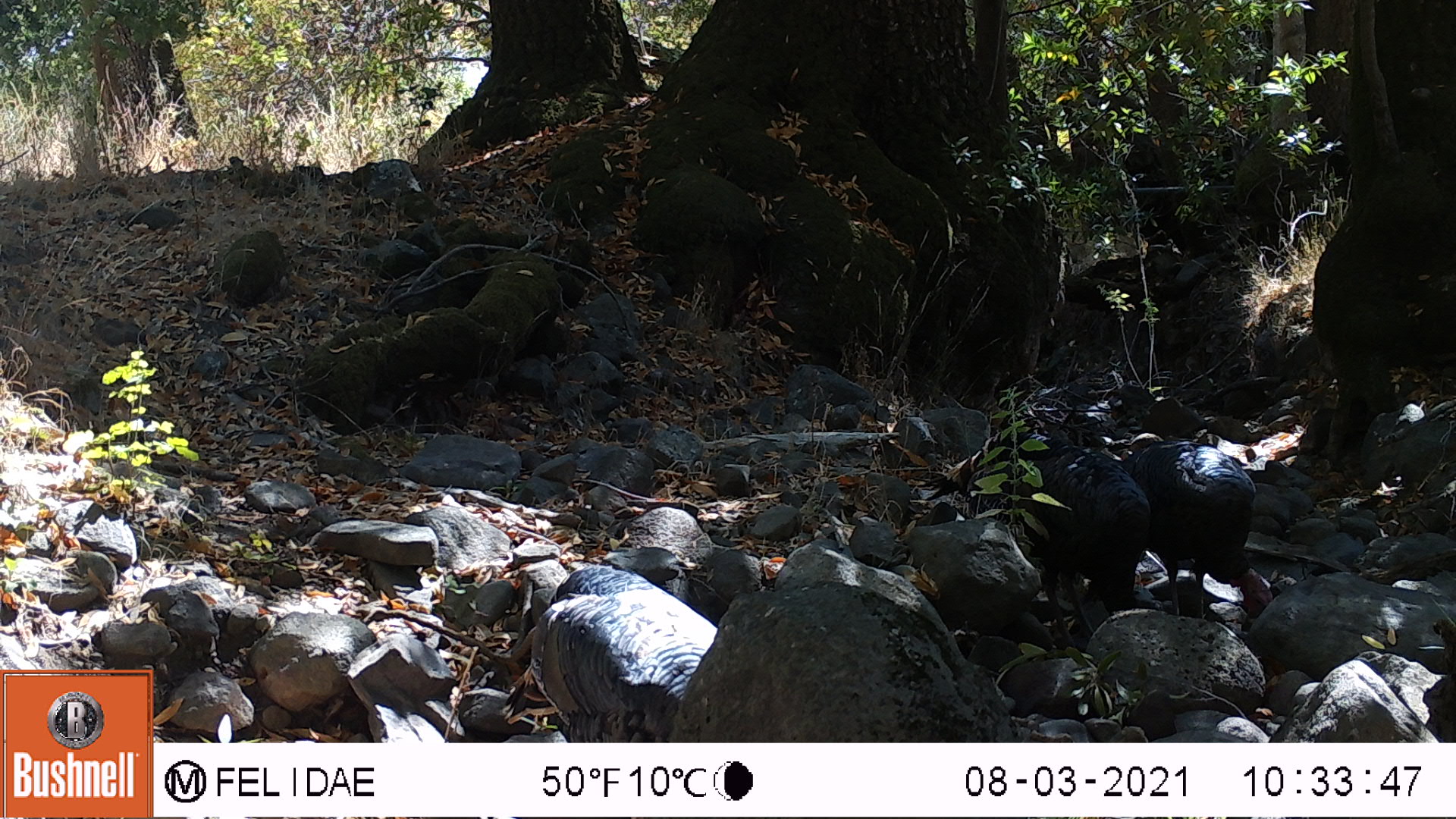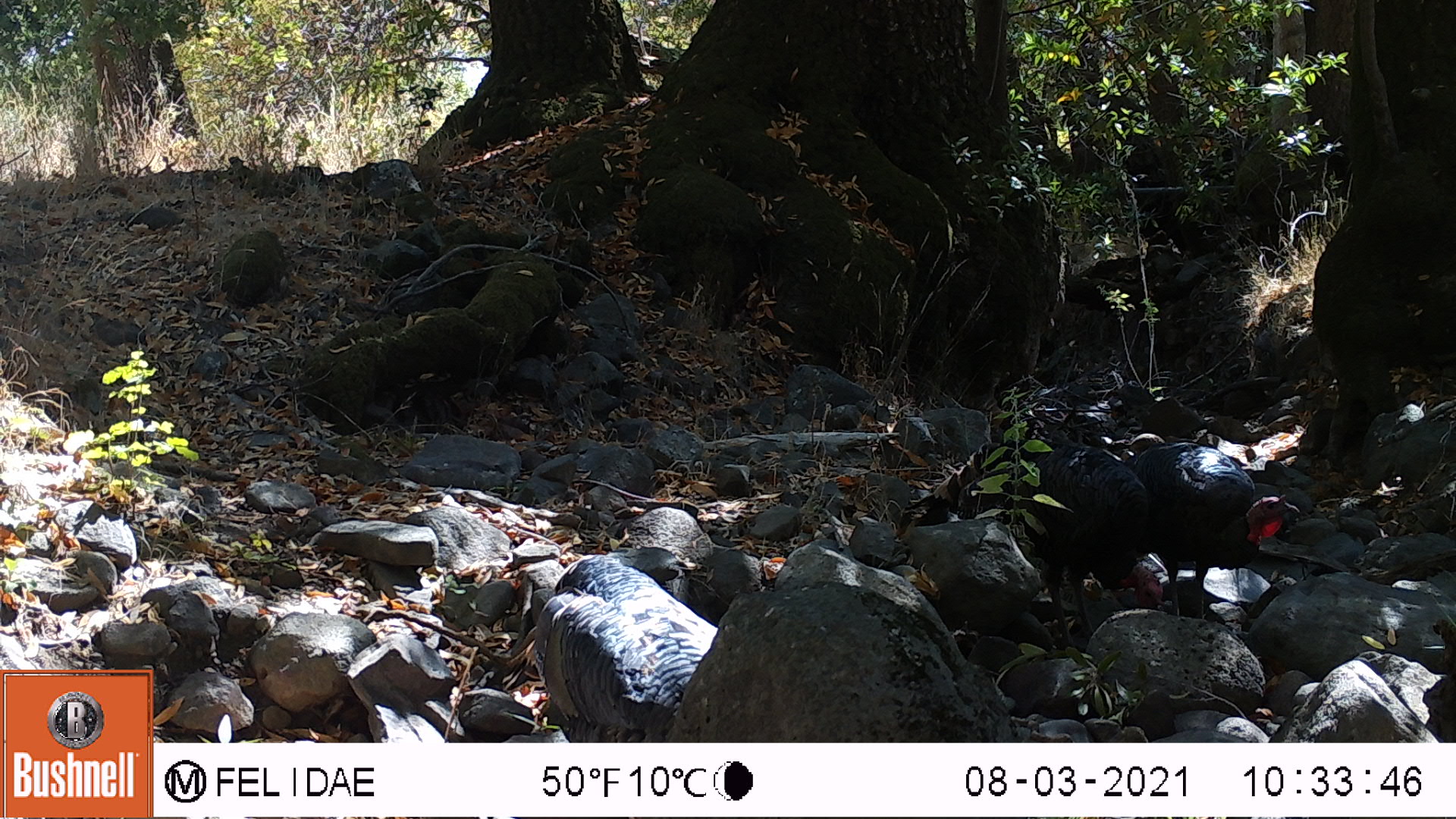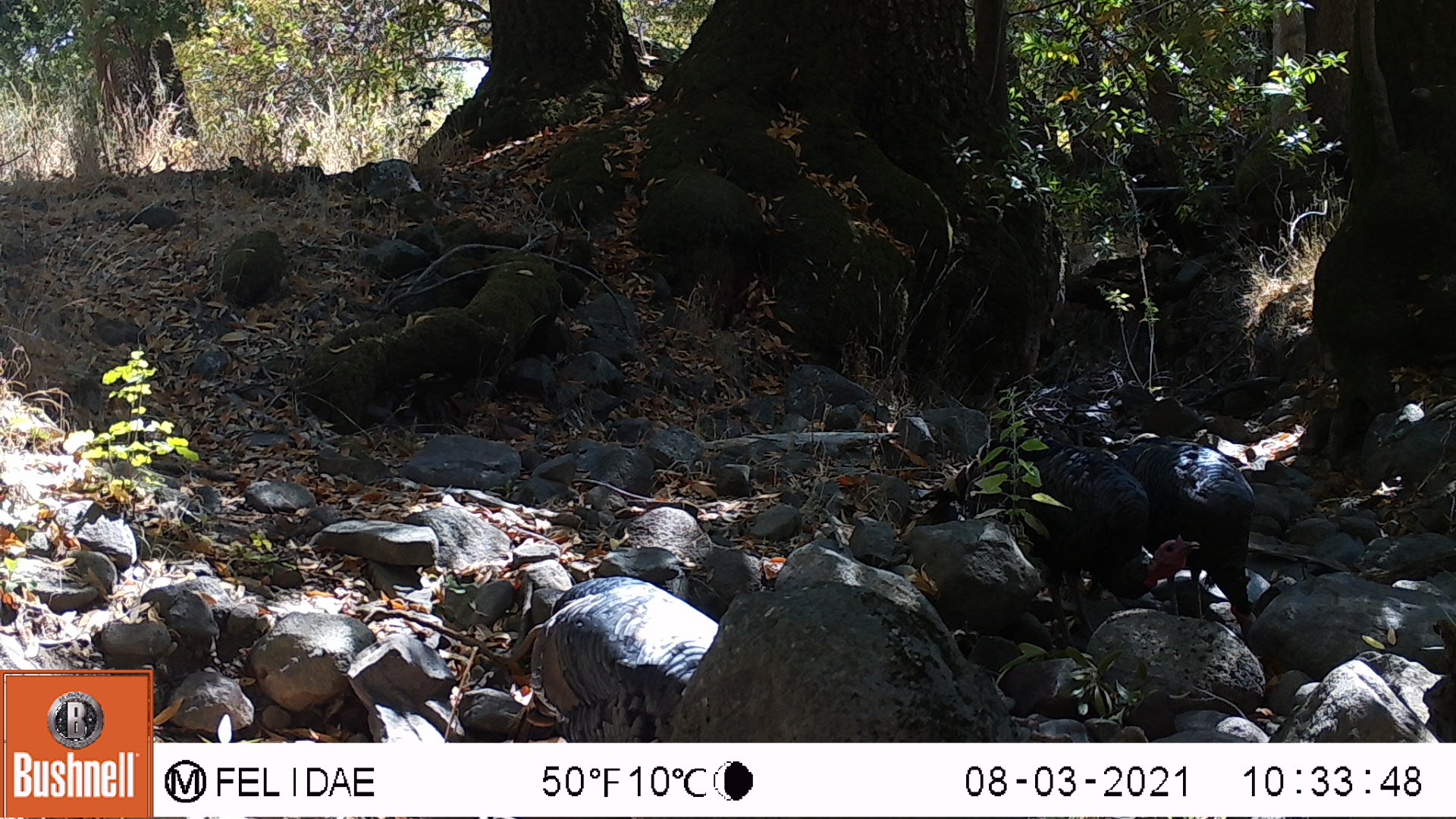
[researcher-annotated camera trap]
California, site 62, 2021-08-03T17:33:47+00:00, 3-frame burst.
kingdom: Animalia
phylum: Chordata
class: Aves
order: Galliformes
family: Phasianidae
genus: Meleagris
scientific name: Meleagris gallopavo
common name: turkey